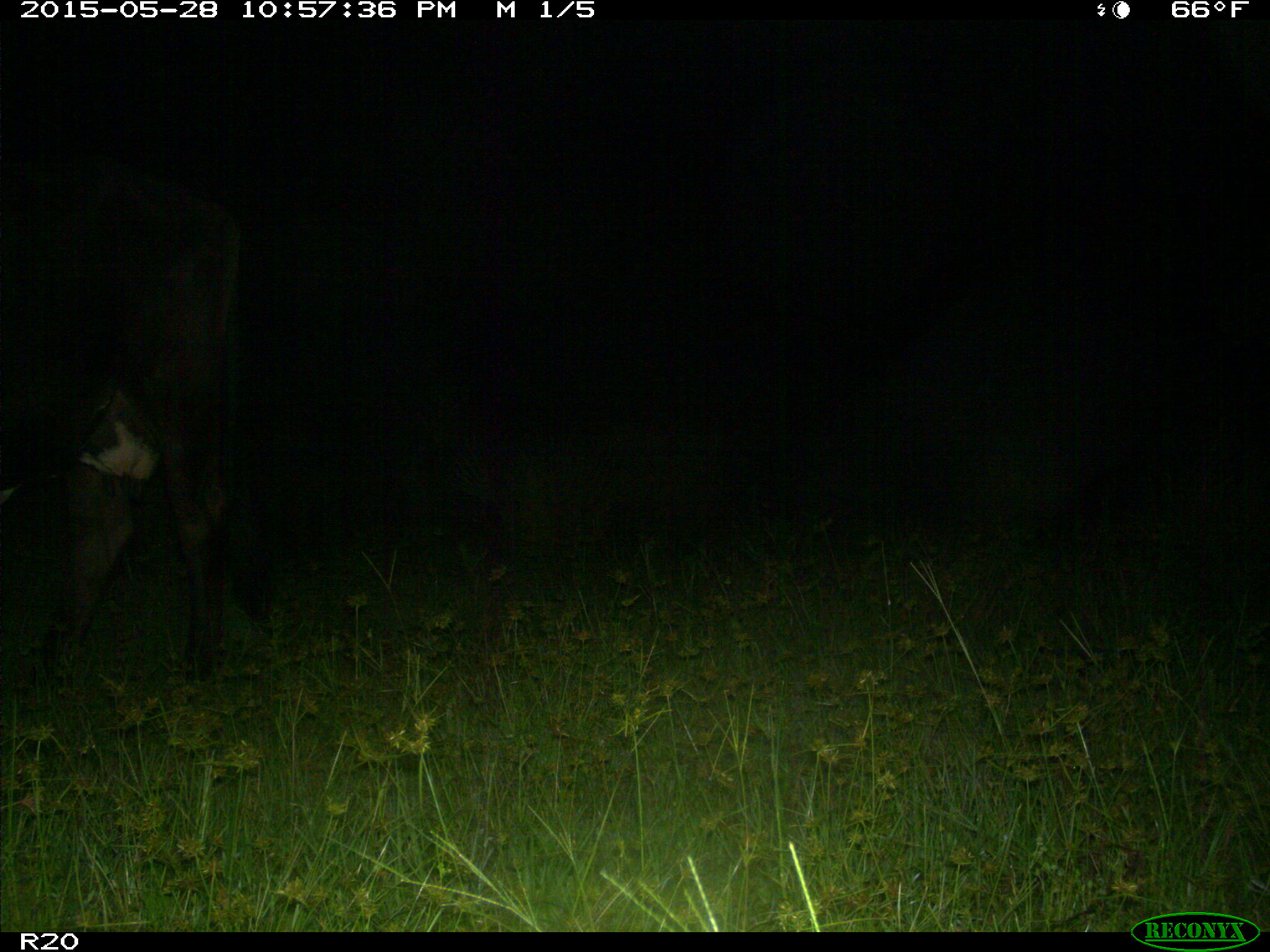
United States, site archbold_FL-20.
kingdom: Animalia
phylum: Chordata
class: Mammalia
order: Artiodactyla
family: Bovidae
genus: Bos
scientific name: Bos taurus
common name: domestic cow